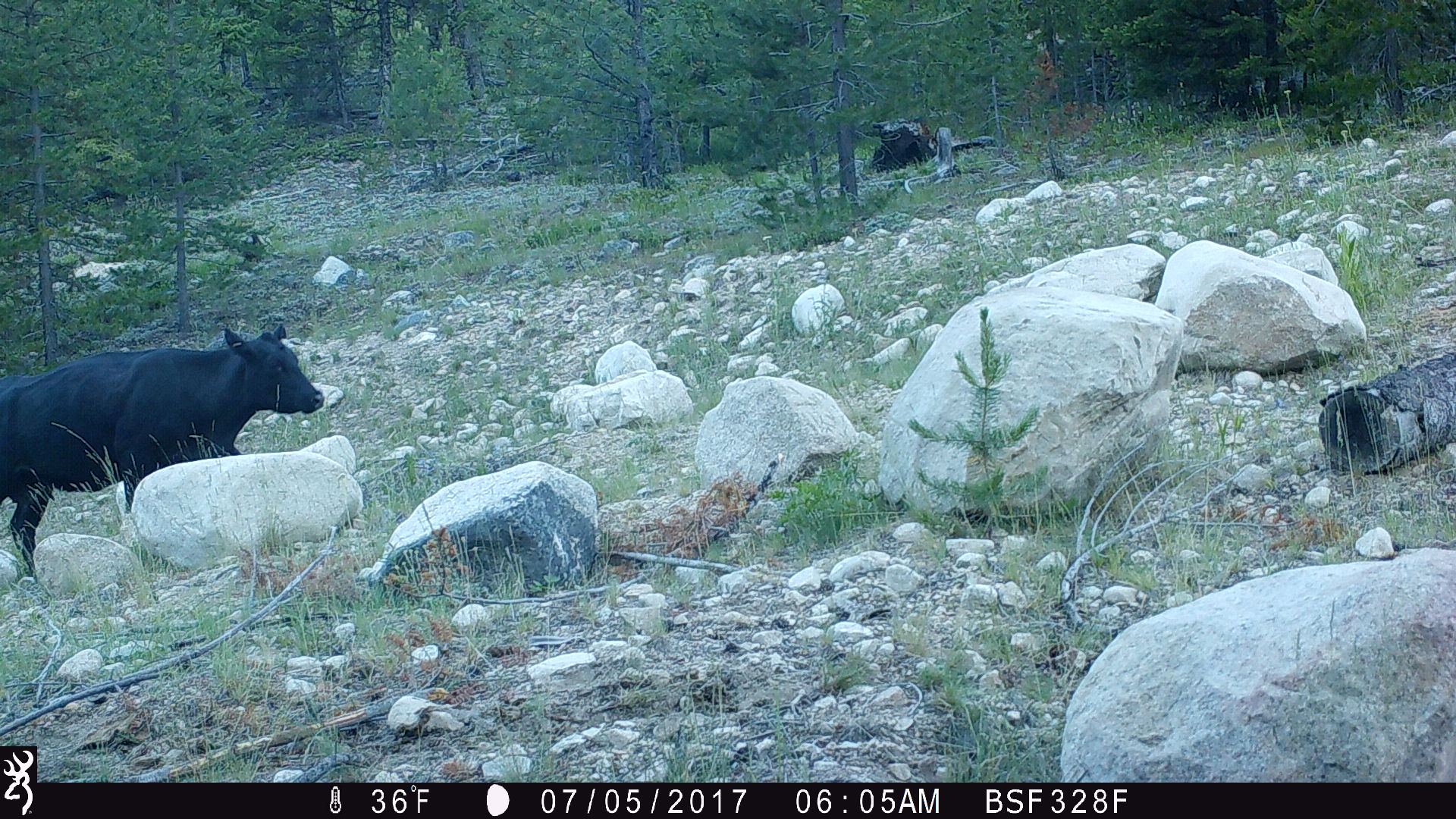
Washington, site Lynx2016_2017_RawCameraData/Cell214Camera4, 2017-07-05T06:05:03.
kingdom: Animalia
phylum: Chordata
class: Mammalia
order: Artiodactyla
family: Bovidae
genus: Bos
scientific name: Bos taurus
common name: domestic cattle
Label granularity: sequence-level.